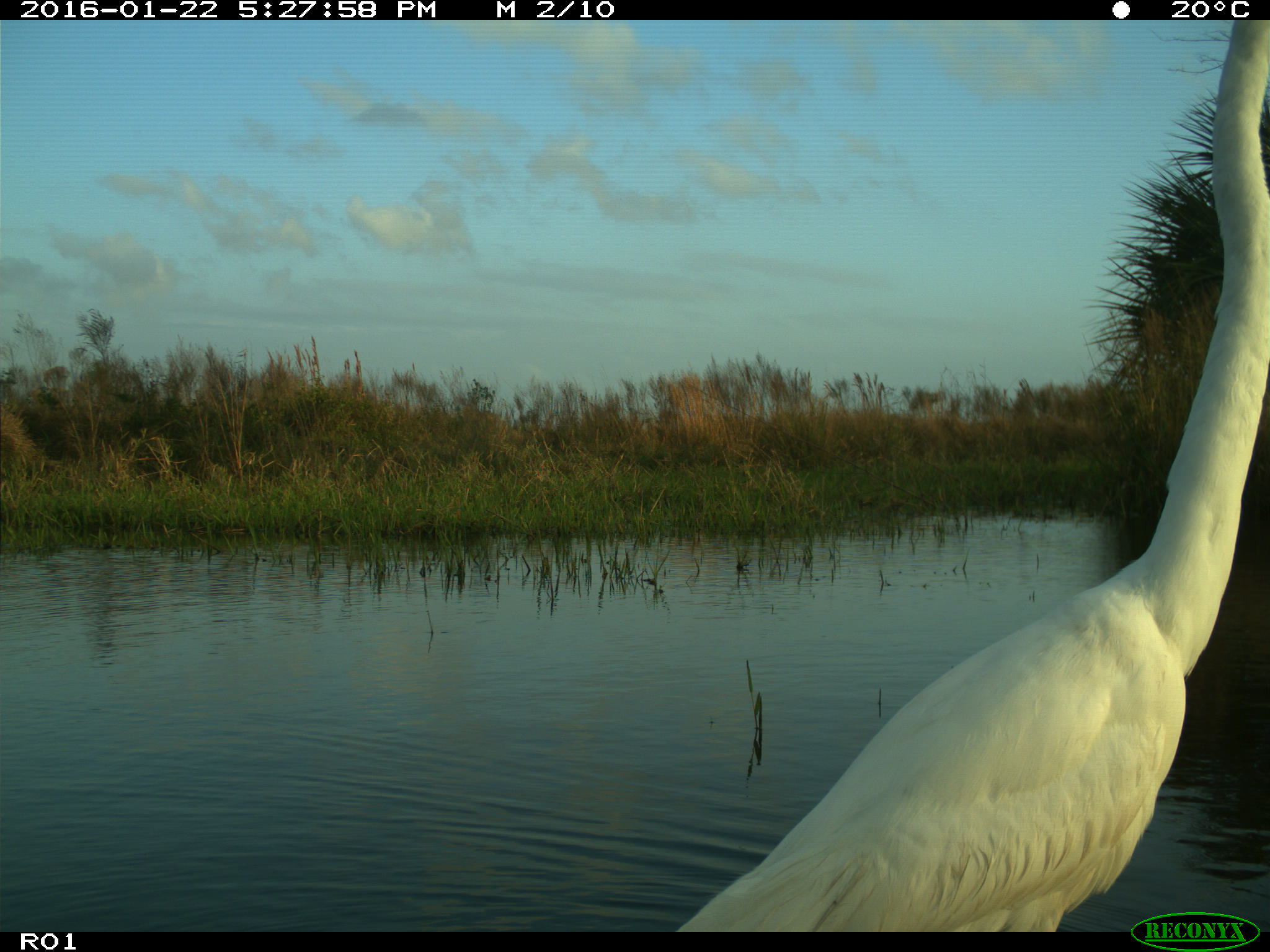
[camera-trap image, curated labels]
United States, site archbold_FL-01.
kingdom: Animalia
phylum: Chordata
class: Aves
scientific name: Aves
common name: birds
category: unidentified bird